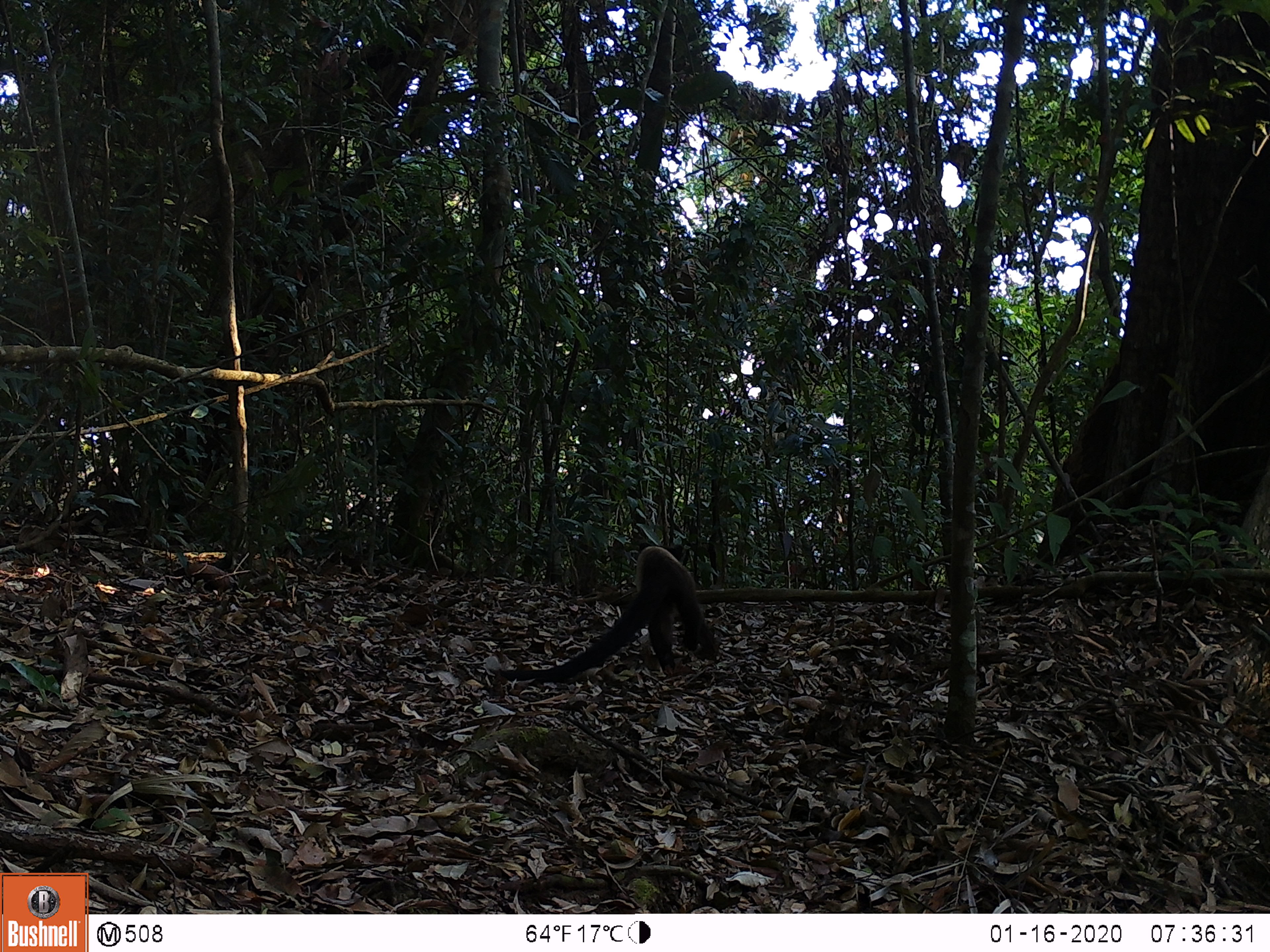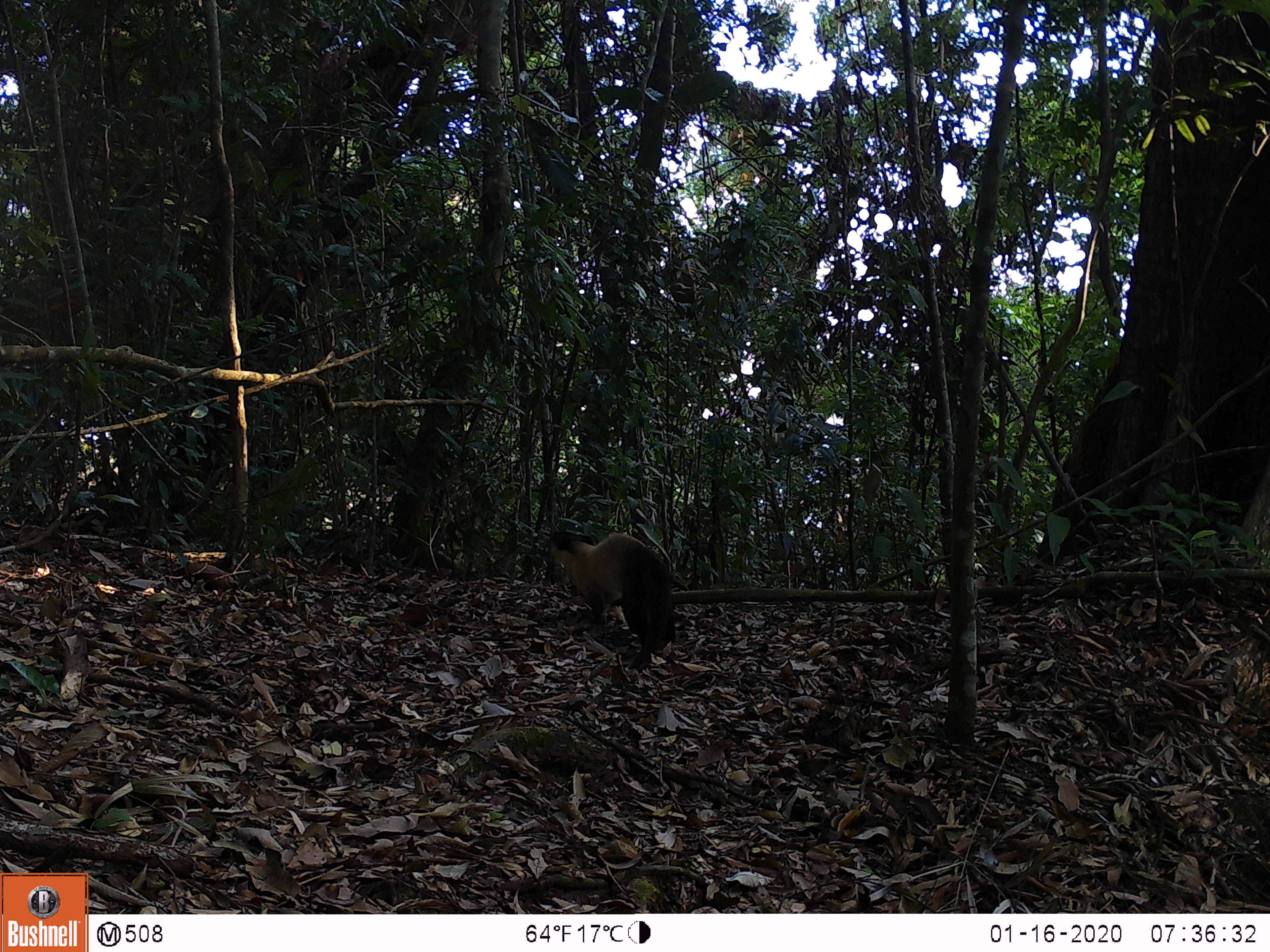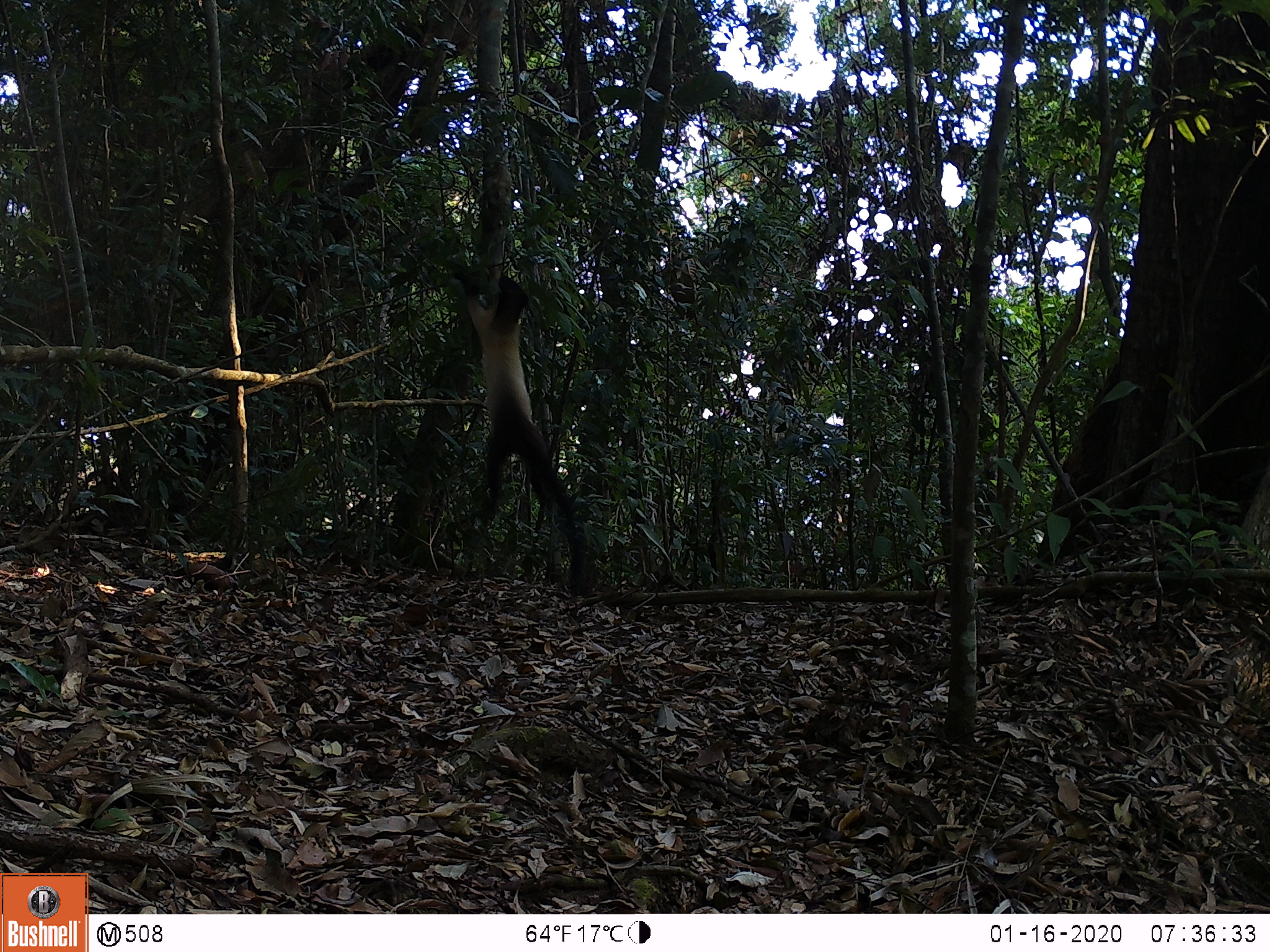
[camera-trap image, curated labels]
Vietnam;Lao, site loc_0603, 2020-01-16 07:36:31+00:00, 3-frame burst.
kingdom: Animalia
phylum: Chordata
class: Mammalia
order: Carnivora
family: Mustelidae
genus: Martes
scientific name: Martes flavigula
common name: yellow-throated marten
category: yellow throated marten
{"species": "yellow throated marten (yellow-throated marten) (Martes flavigula)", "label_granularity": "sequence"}